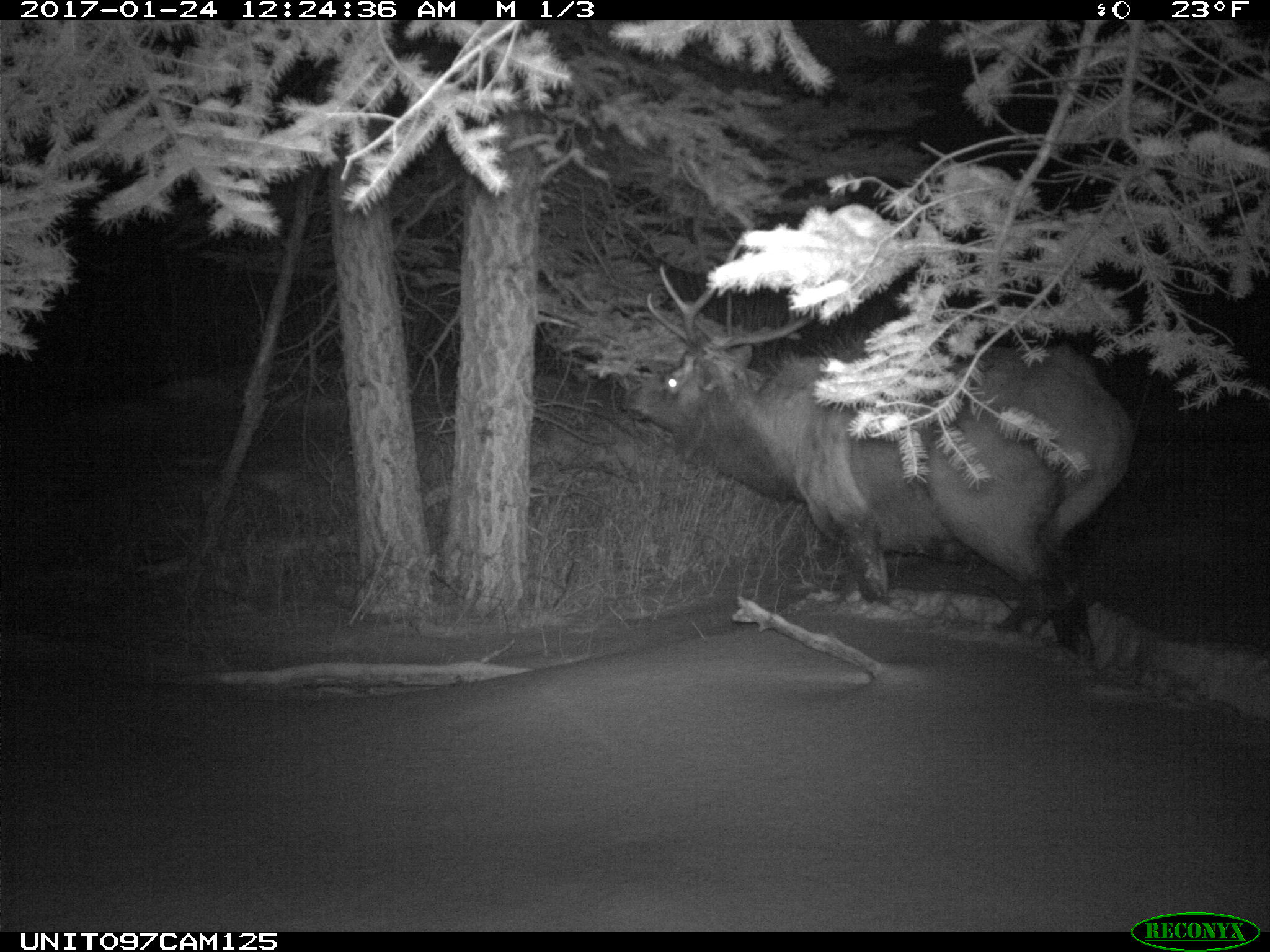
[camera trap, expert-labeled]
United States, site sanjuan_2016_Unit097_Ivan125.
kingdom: Animalia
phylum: Chordata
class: Mammalia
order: Artiodactyla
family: Cervidae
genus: Cervus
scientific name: Cervus elaphus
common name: red deer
Cervus elaphus (red deer).